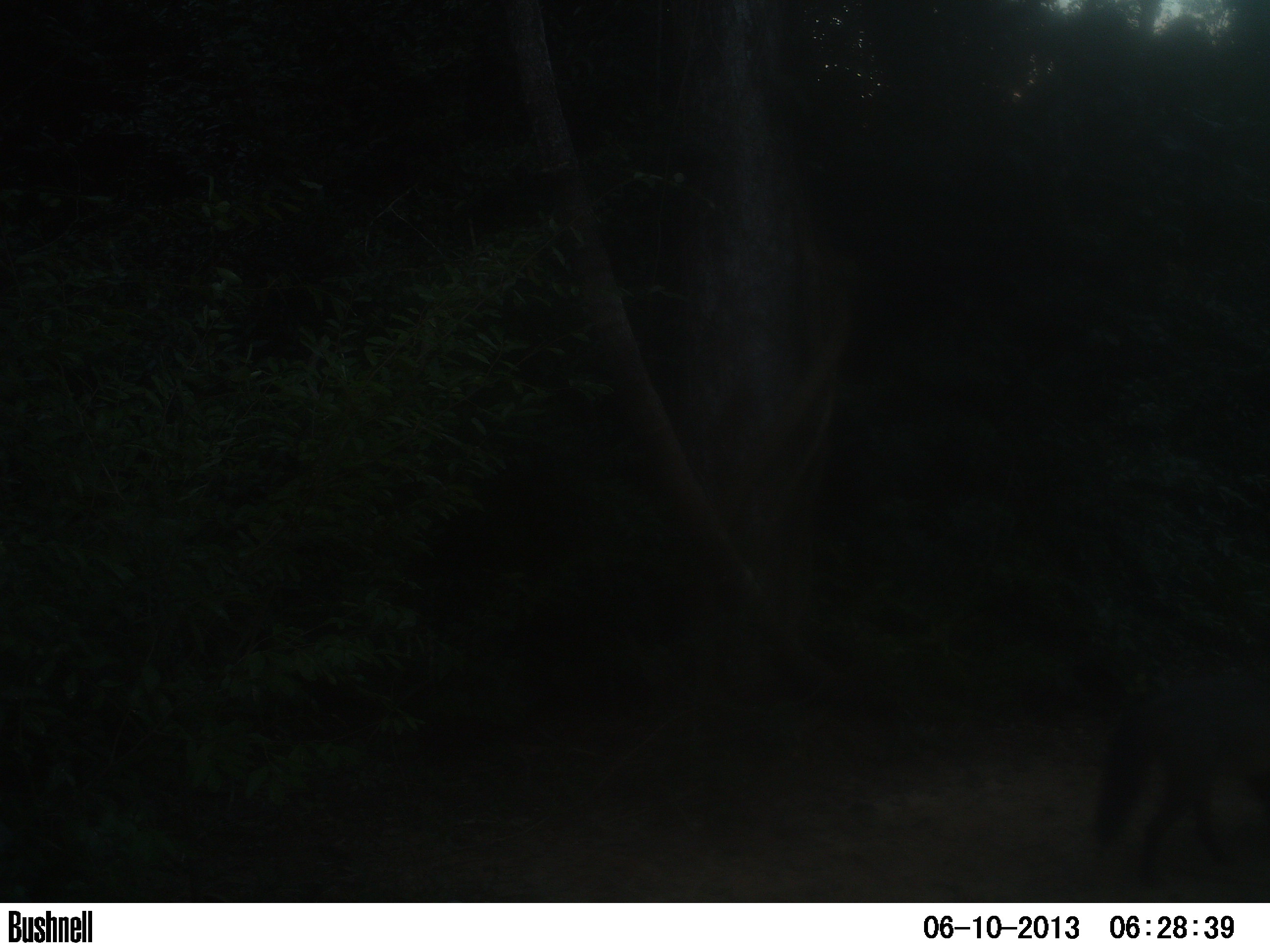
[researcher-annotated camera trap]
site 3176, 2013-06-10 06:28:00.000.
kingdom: Animalia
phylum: Chordata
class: Mammalia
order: Carnivora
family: Canidae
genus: Cerdocyon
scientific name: Cerdocyon thous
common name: crab-eating fox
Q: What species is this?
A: Cerdocyon thous (crab-eating fox).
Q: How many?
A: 1.